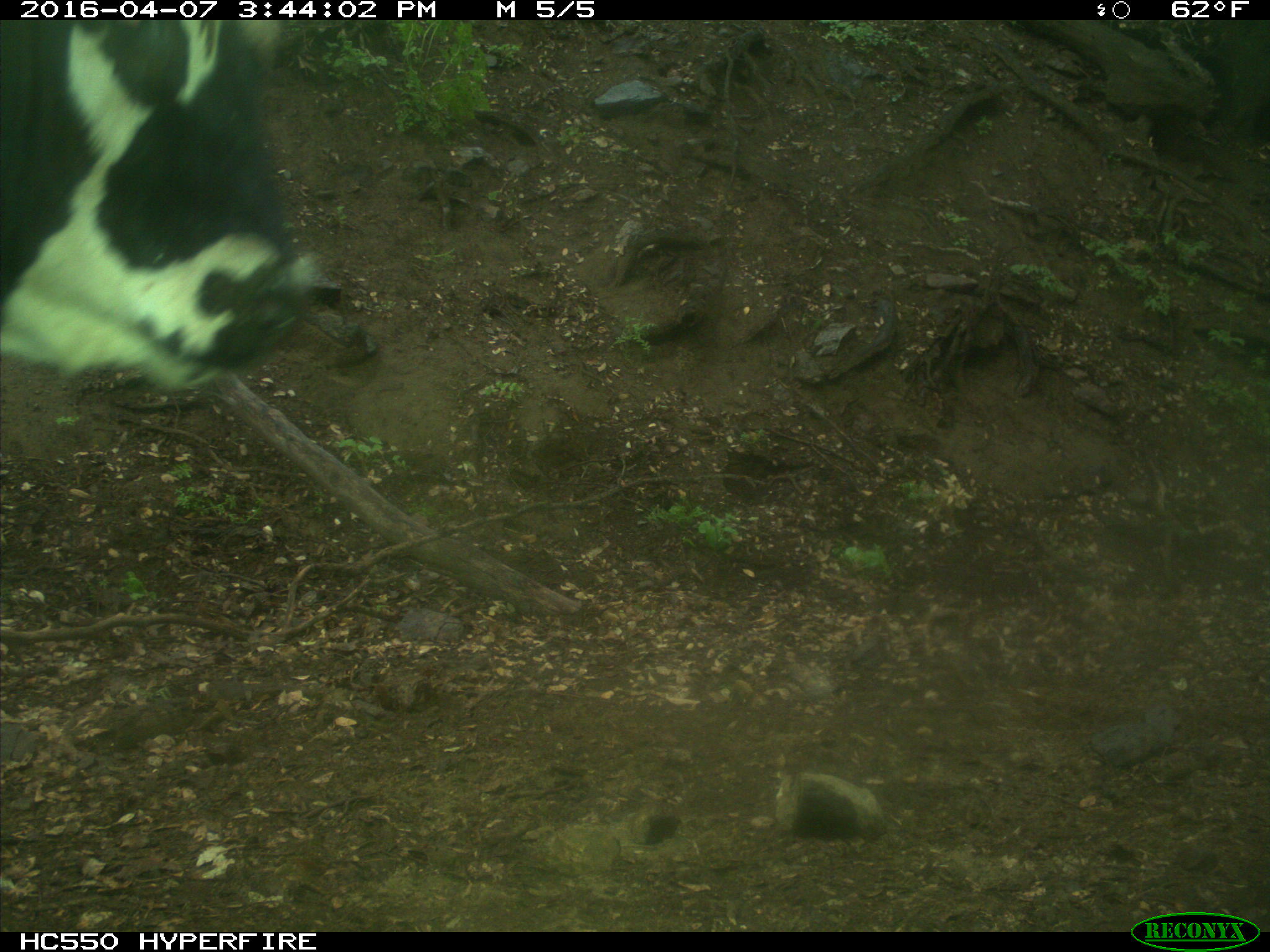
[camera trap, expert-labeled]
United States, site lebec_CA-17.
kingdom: Animalia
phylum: Chordata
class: Mammalia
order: Artiodactyla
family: Bovidae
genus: Bos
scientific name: Bos taurus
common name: domestic cow